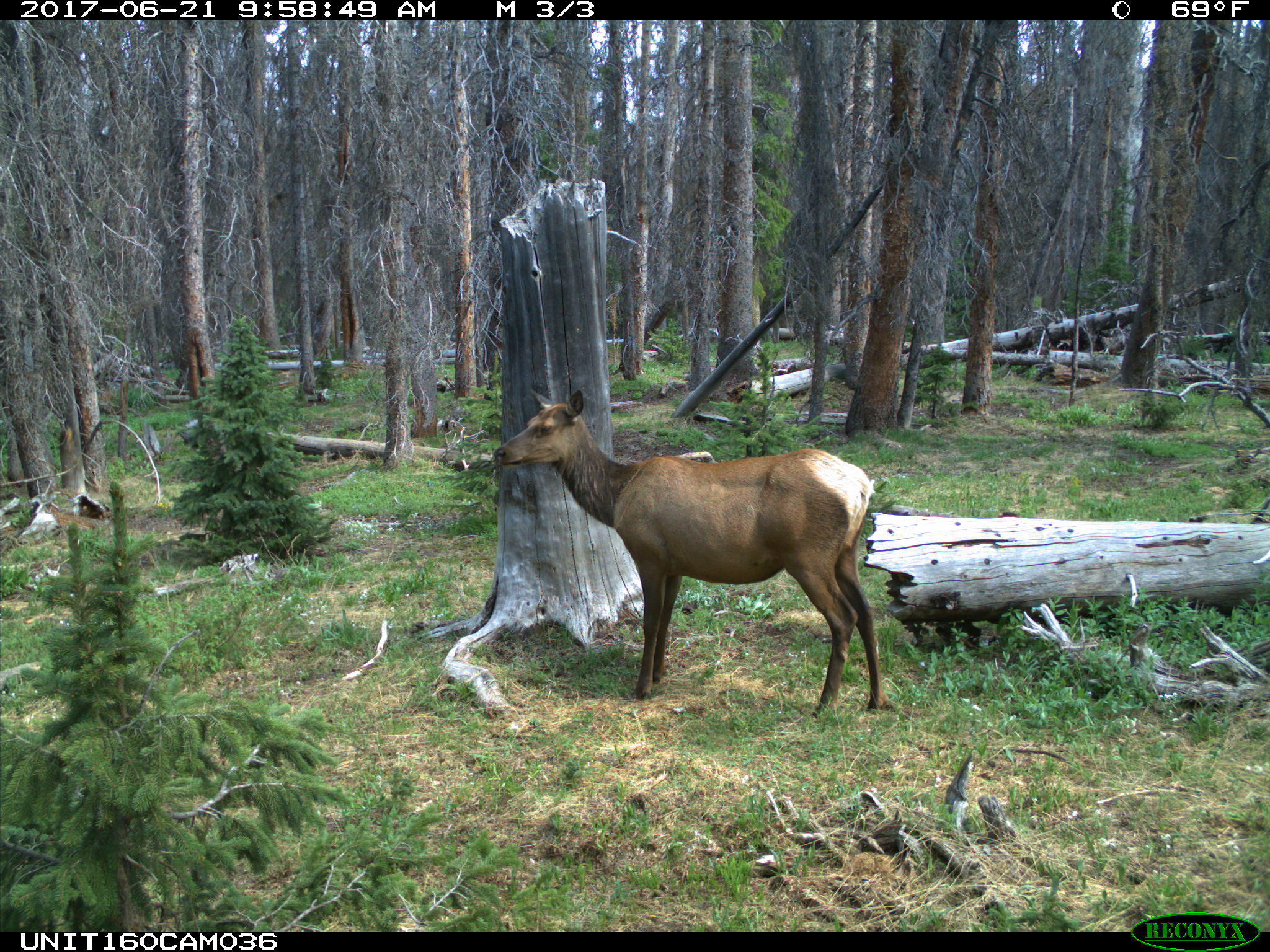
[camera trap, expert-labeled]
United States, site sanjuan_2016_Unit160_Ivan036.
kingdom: Animalia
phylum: Chordata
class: Mammalia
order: Artiodactyla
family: Cervidae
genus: Cervus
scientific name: Cervus elaphus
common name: red deer